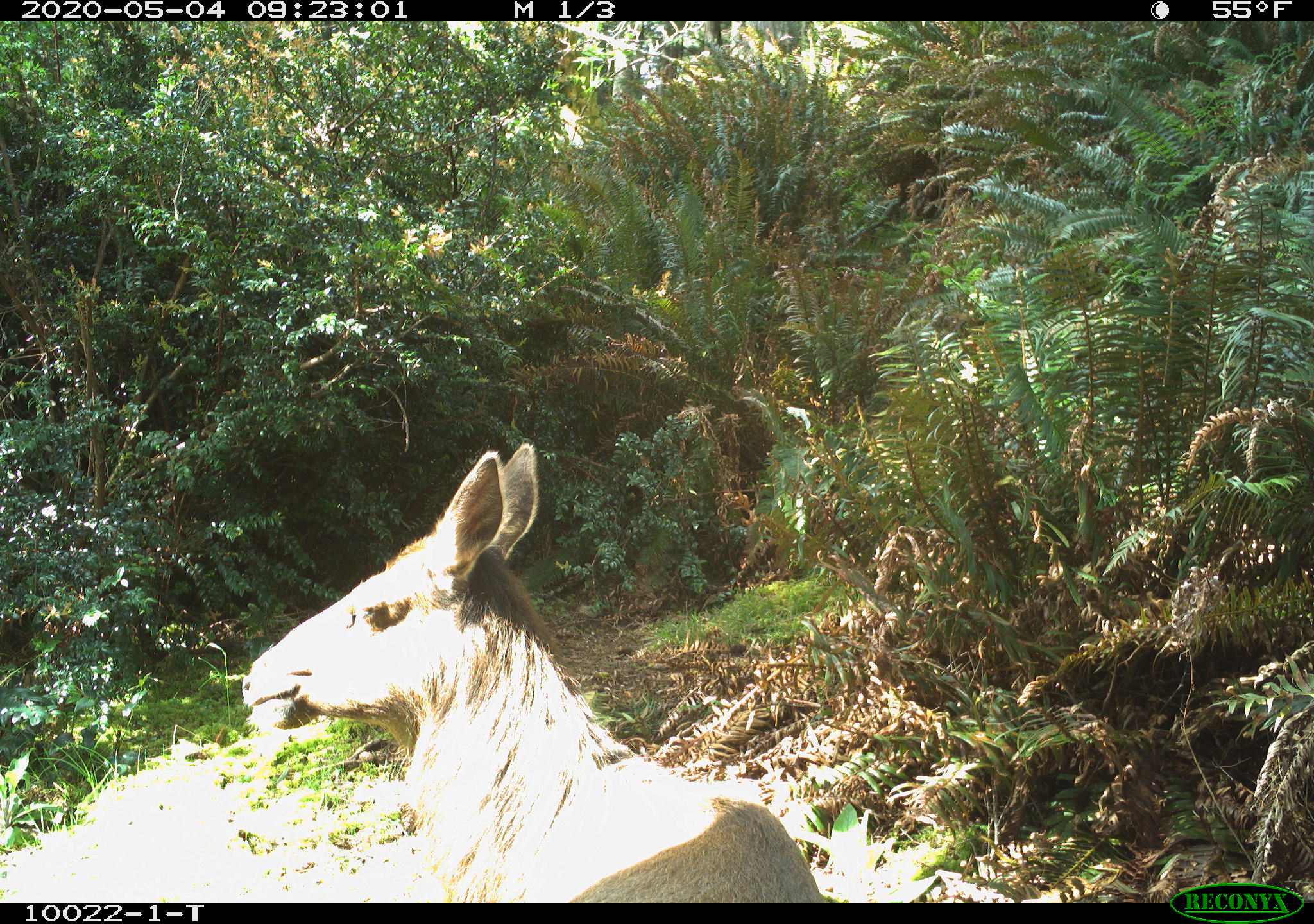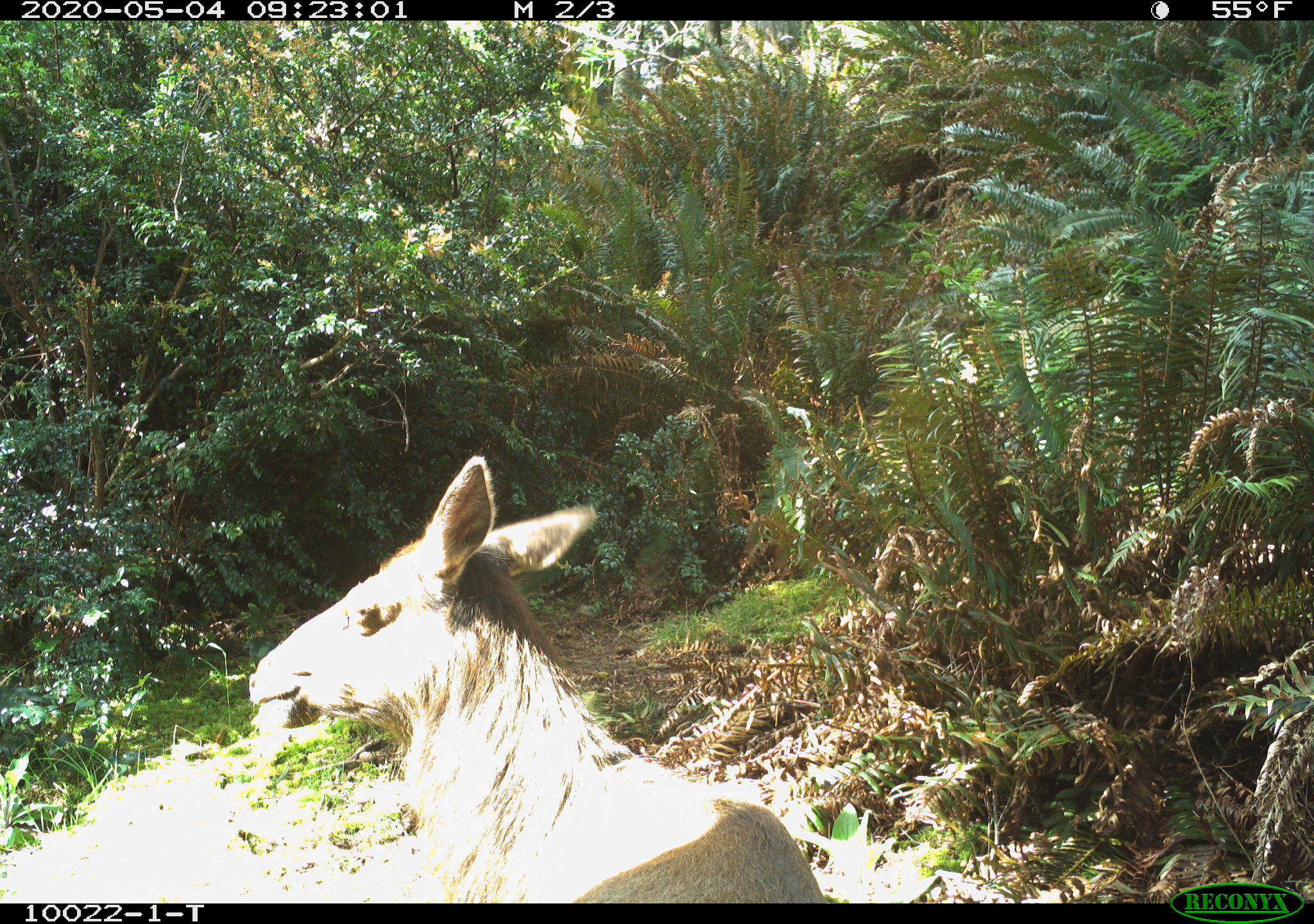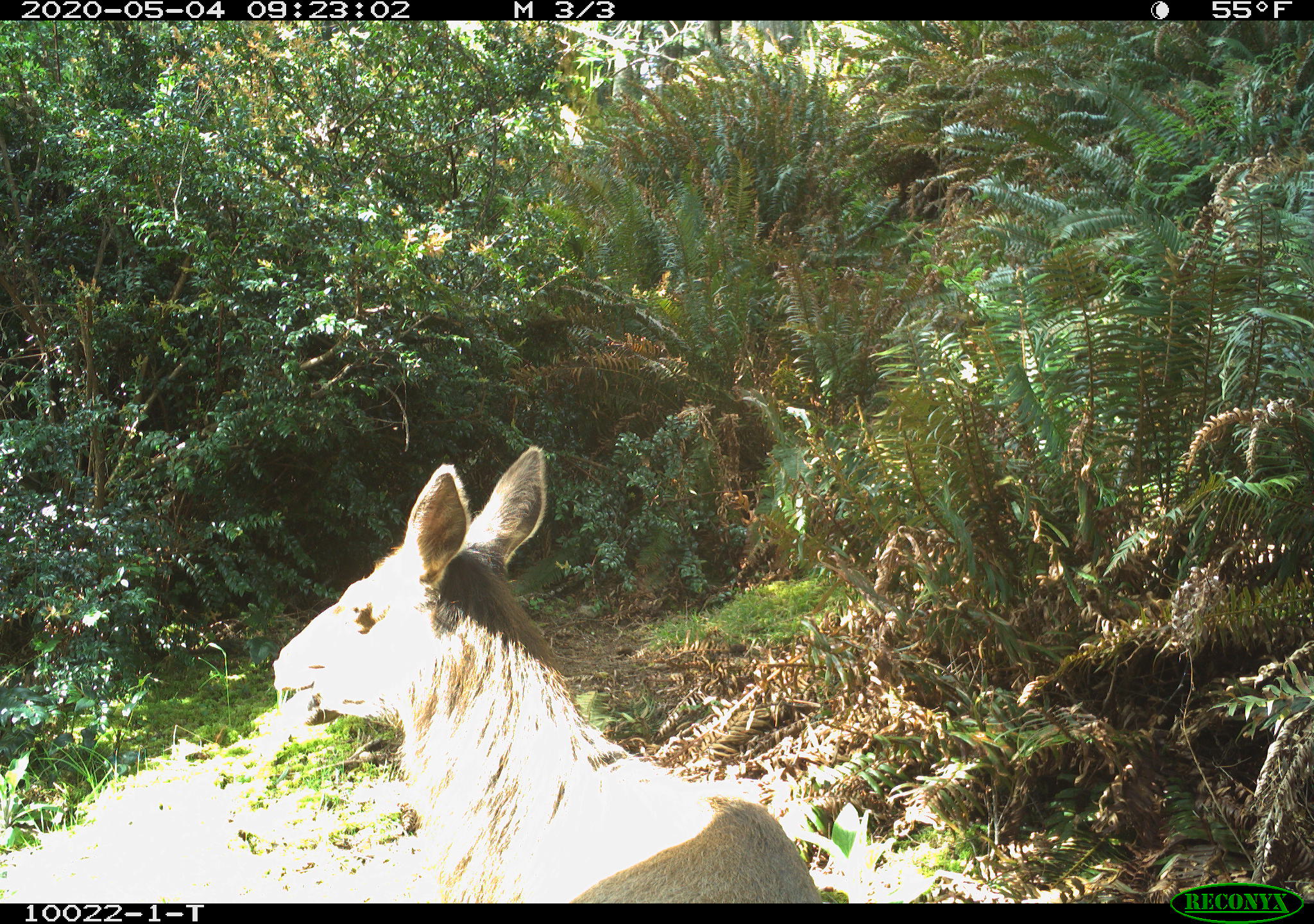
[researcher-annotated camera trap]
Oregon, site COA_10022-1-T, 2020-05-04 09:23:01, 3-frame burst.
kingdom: Animalia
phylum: Chordata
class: Mammalia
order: Artiodactyla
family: Cervidae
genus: Cervus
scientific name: Cervus canadensis roosevelti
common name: roosevelt elk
Roosevelt elk (Cervus canadensis roosevelti).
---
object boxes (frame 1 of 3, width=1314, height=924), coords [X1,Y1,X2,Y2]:
roosevelt elk: [232,435,828,901]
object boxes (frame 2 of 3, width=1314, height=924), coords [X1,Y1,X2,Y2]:
roosevelt elk: [240,445,822,895]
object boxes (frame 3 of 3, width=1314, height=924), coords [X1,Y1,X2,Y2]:
roosevelt elk: [264,435,822,893]